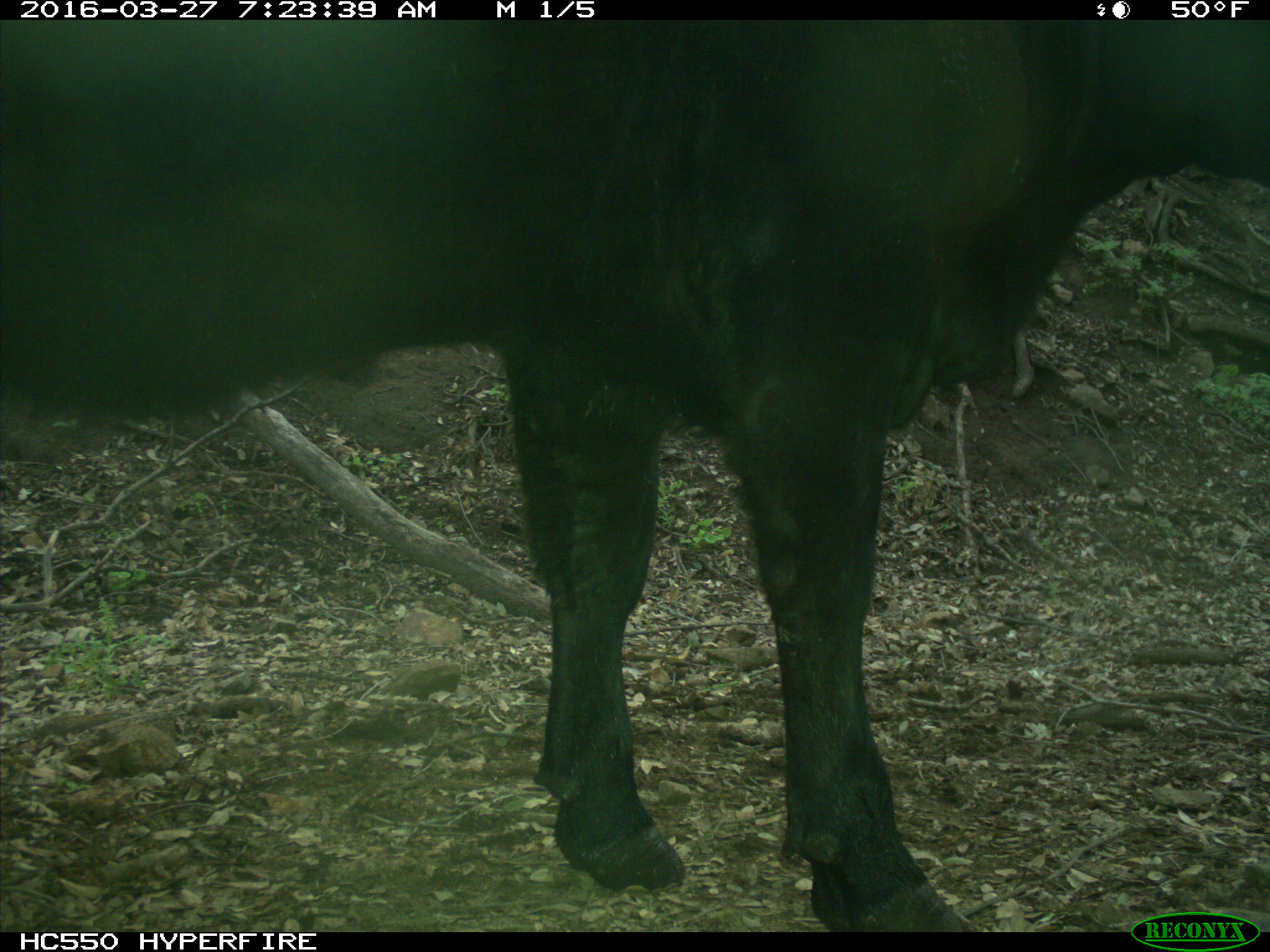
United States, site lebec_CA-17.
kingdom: Animalia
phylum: Chordata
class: Mammalia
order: Artiodactyla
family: Bovidae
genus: Bos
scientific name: Bos taurus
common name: domestic cow